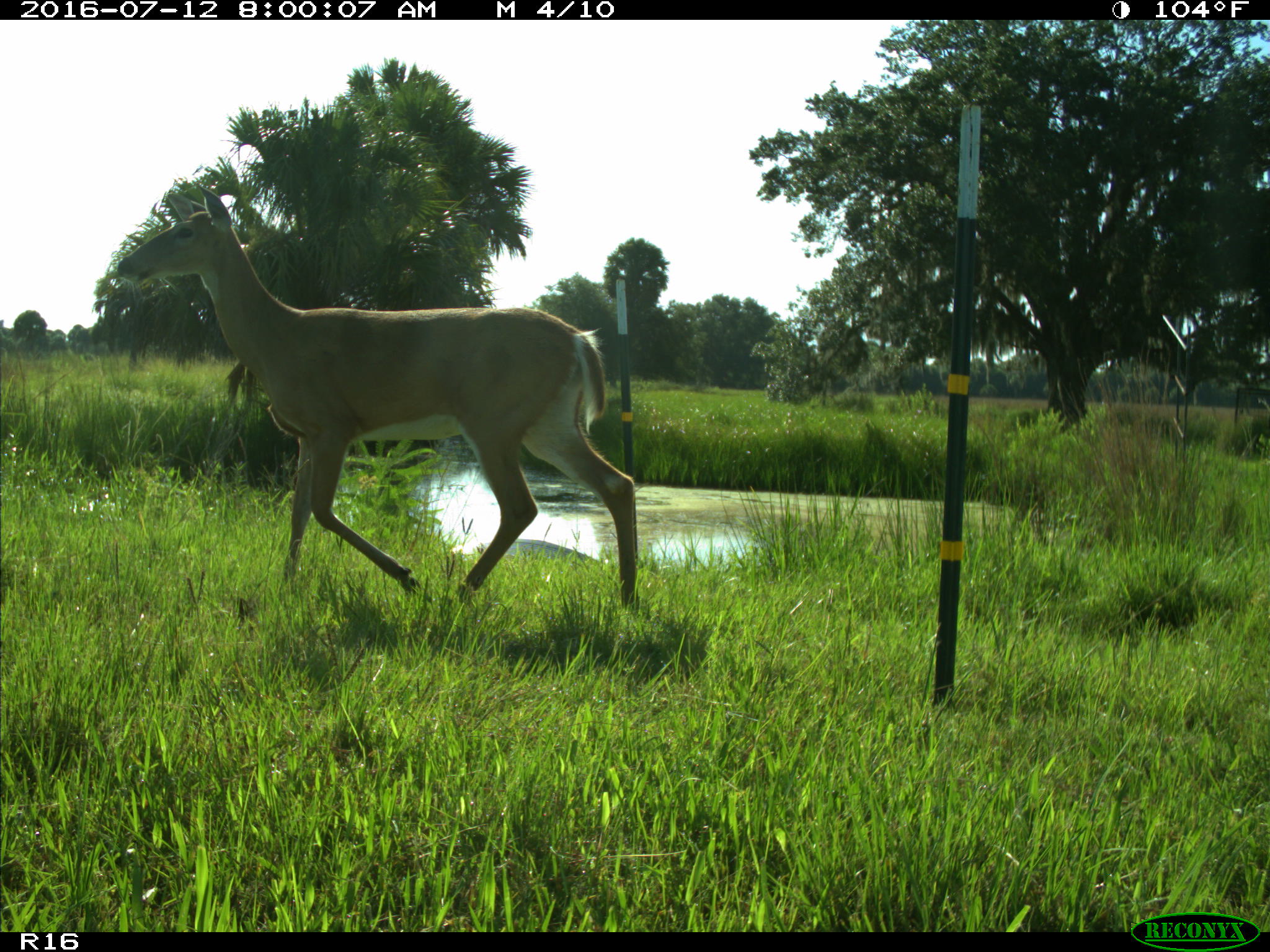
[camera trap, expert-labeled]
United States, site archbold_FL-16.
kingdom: Animalia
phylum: Chordata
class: Mammalia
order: Artiodactyla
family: Cervidae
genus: Odocoileus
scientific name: Odocoileus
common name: deer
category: unidentified deer